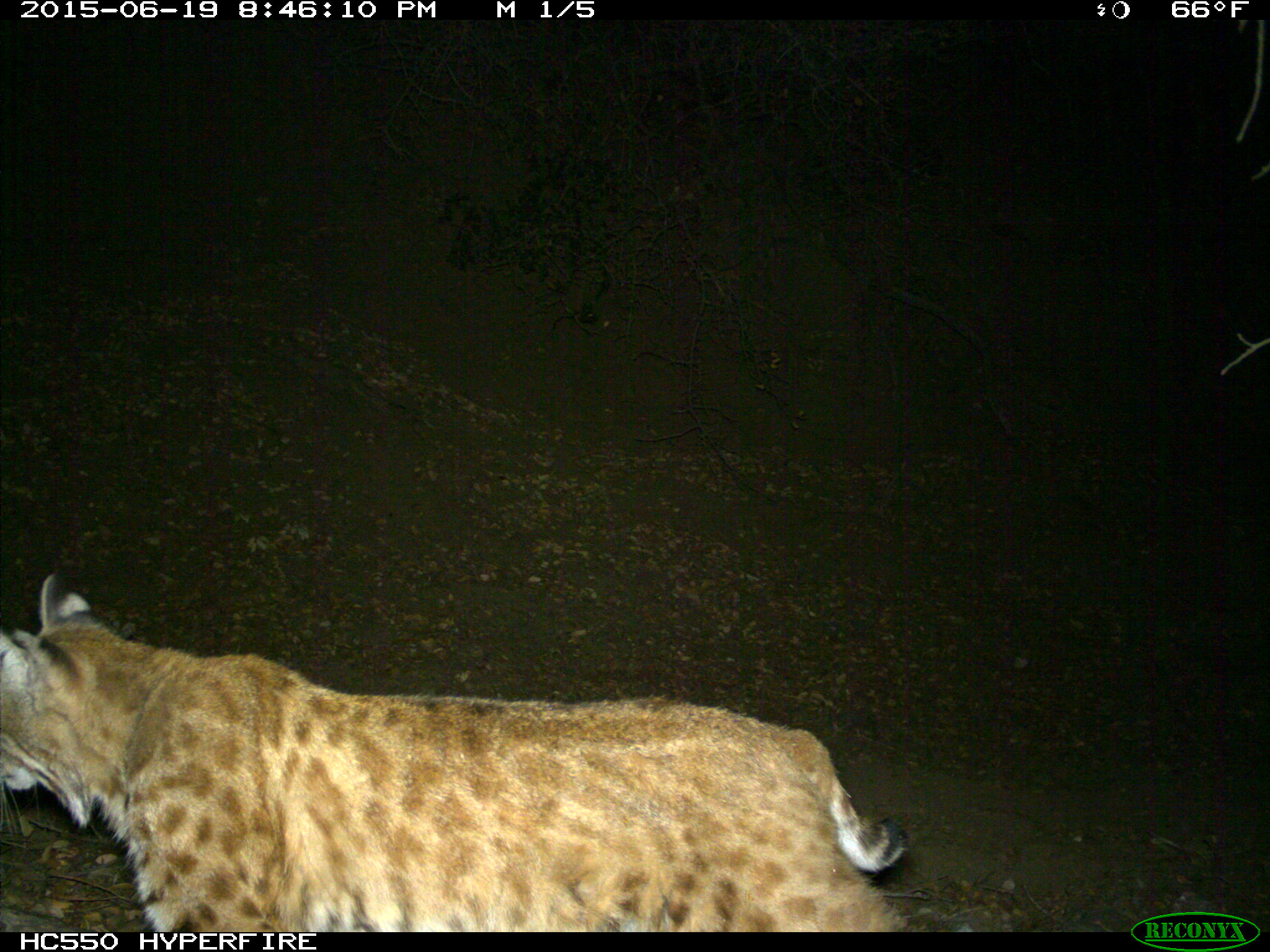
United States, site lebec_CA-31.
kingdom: Animalia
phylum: Chordata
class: Mammalia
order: Carnivora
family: Felidae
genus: Lynx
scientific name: Lynx rufus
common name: bobcat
Lynx rufus (bobcat).